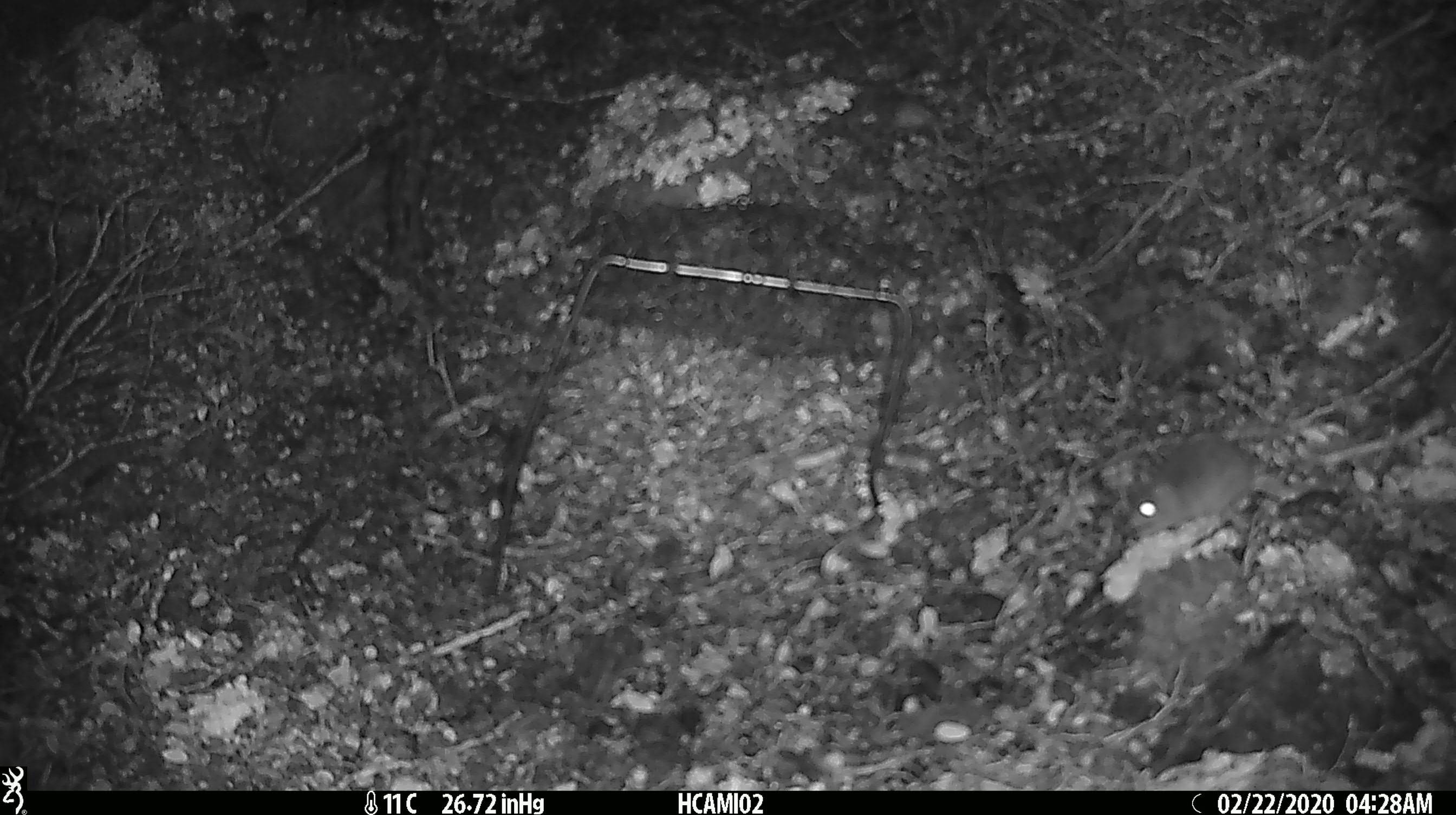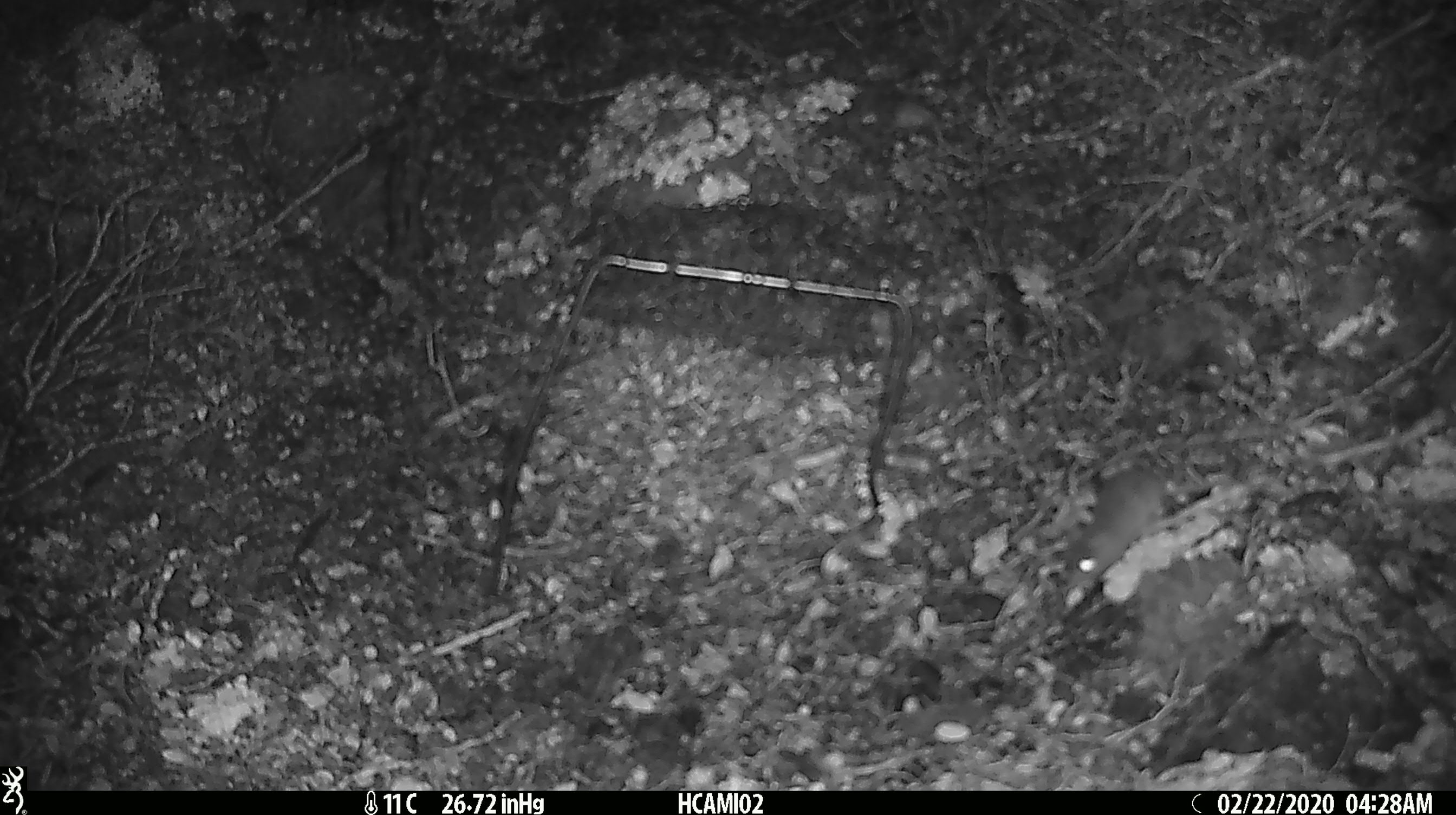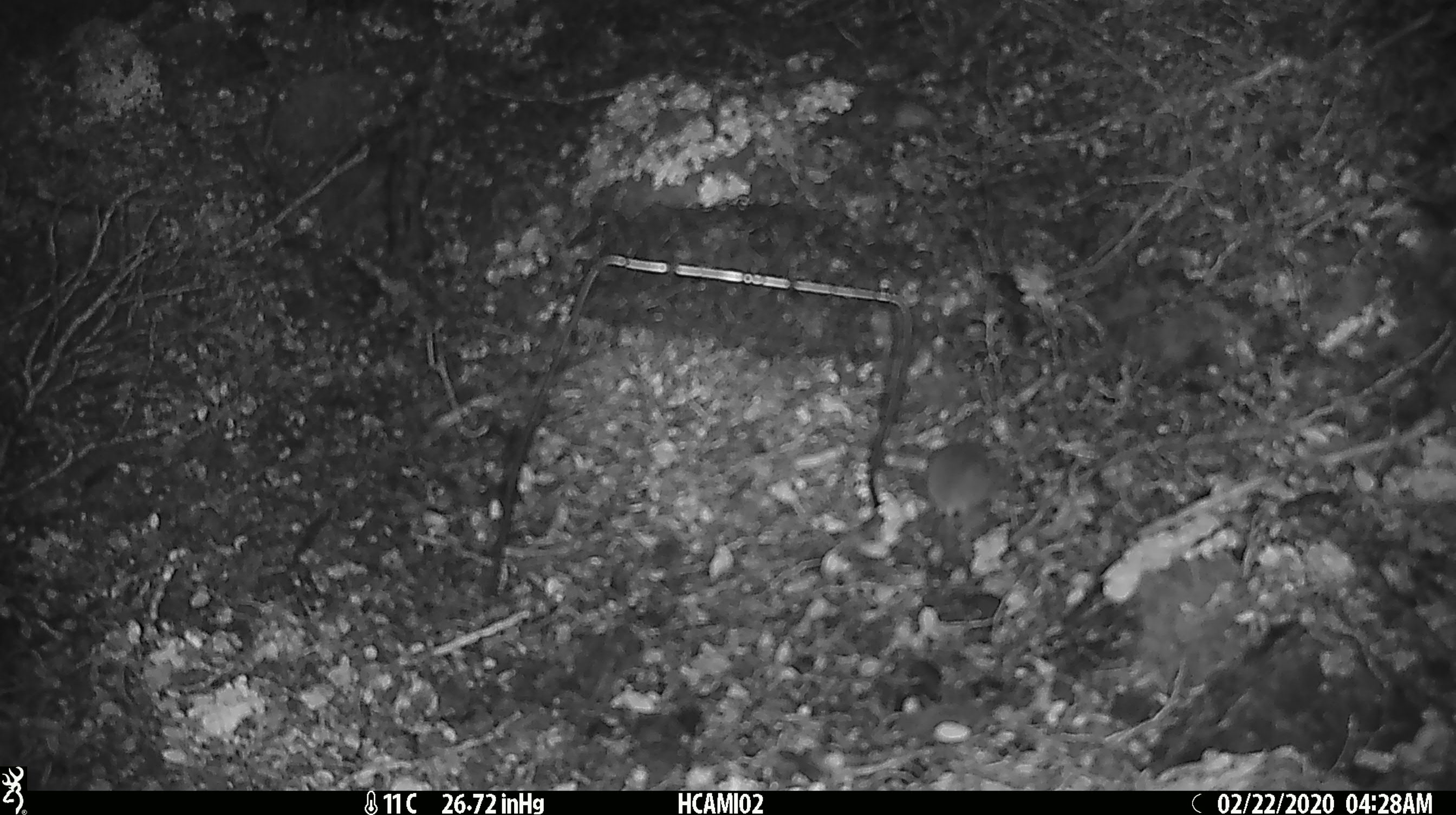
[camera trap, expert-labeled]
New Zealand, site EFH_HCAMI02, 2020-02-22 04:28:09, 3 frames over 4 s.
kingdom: Animalia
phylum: Chordata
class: Mammalia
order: Rodentia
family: Muridae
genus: Mus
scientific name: Mus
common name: mouse